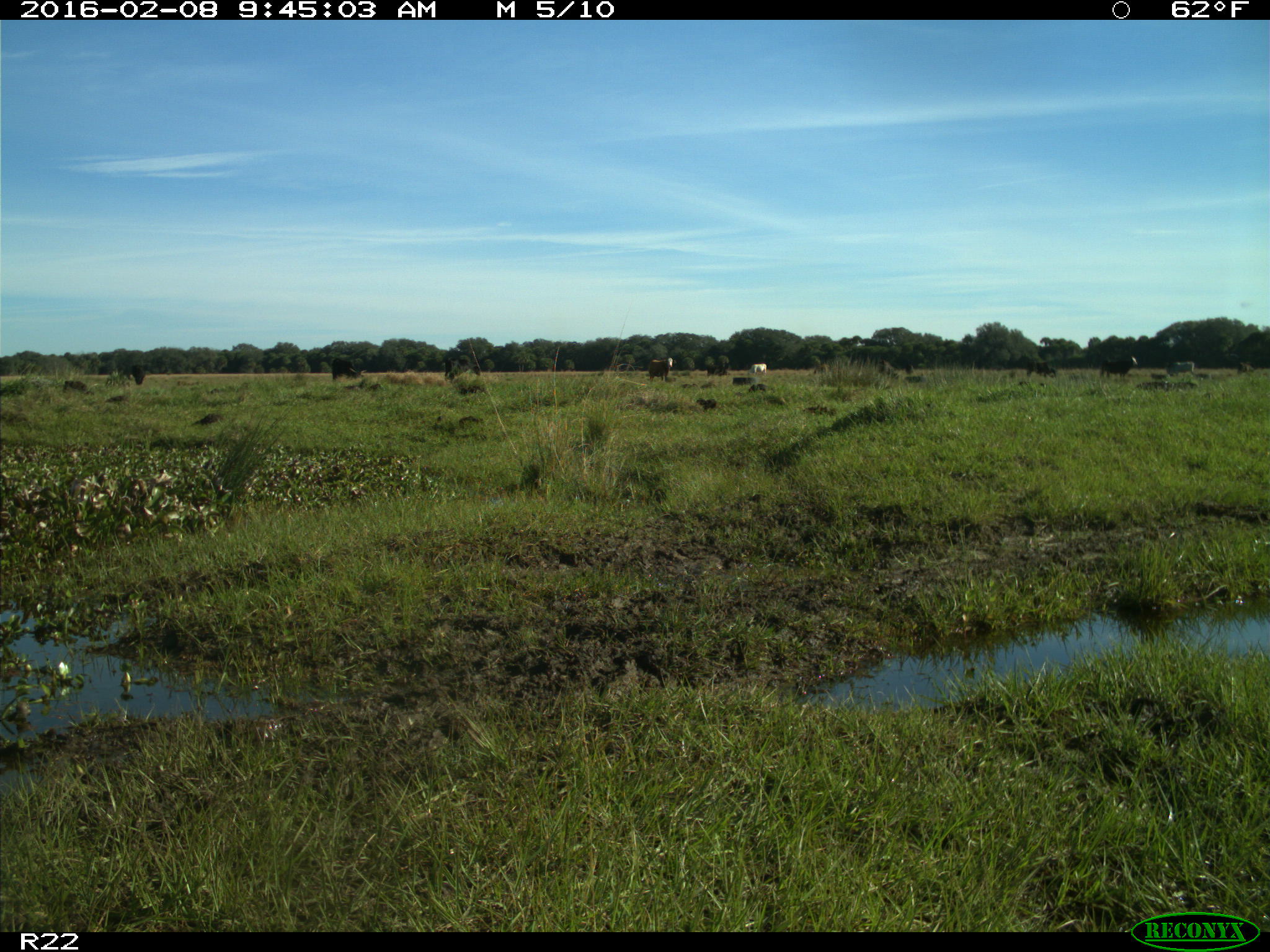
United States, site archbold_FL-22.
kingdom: Animalia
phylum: Chordata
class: Mammalia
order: Artiodactyla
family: Bovidae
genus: Bos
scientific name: Bos taurus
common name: domestic cow